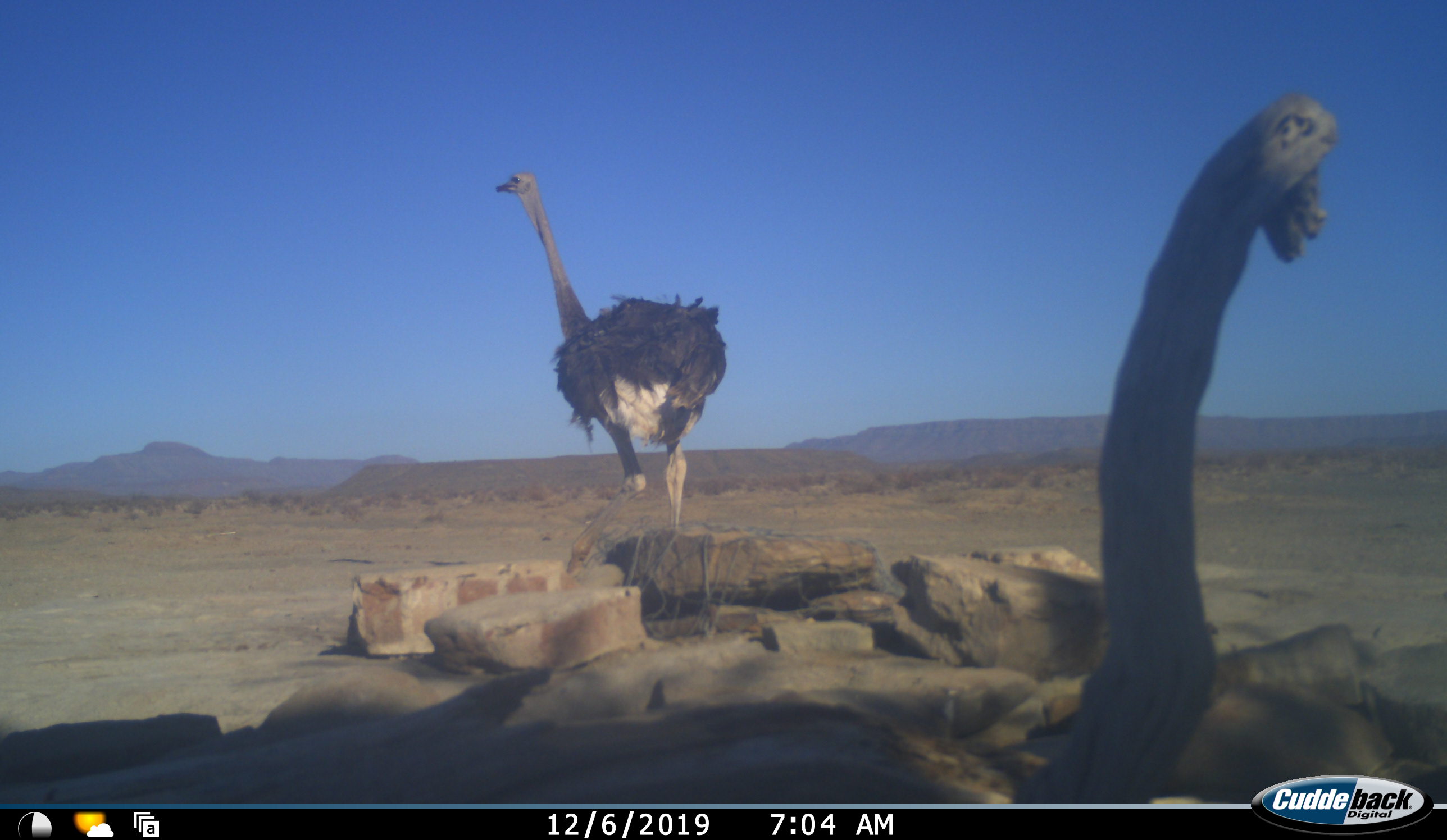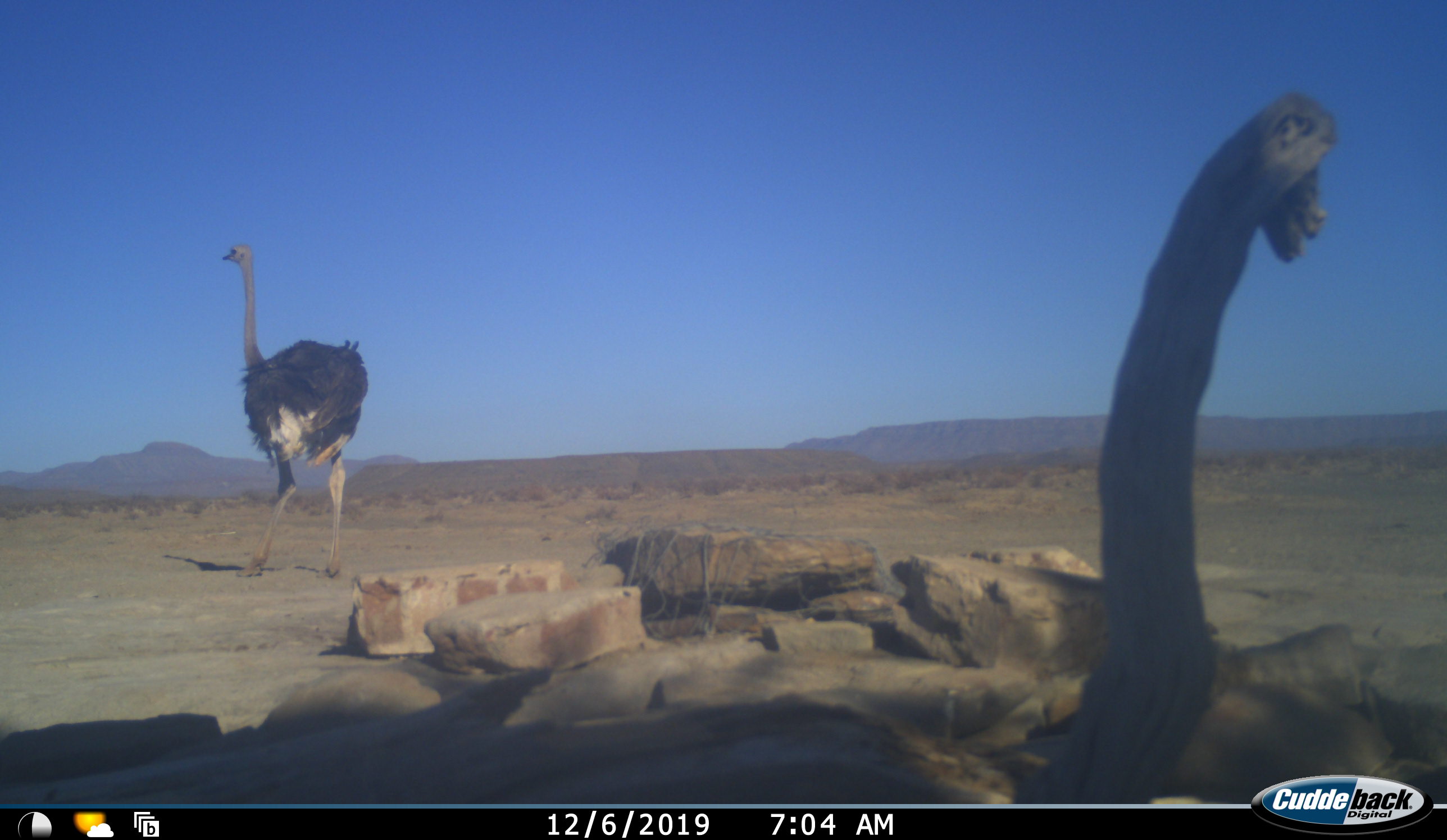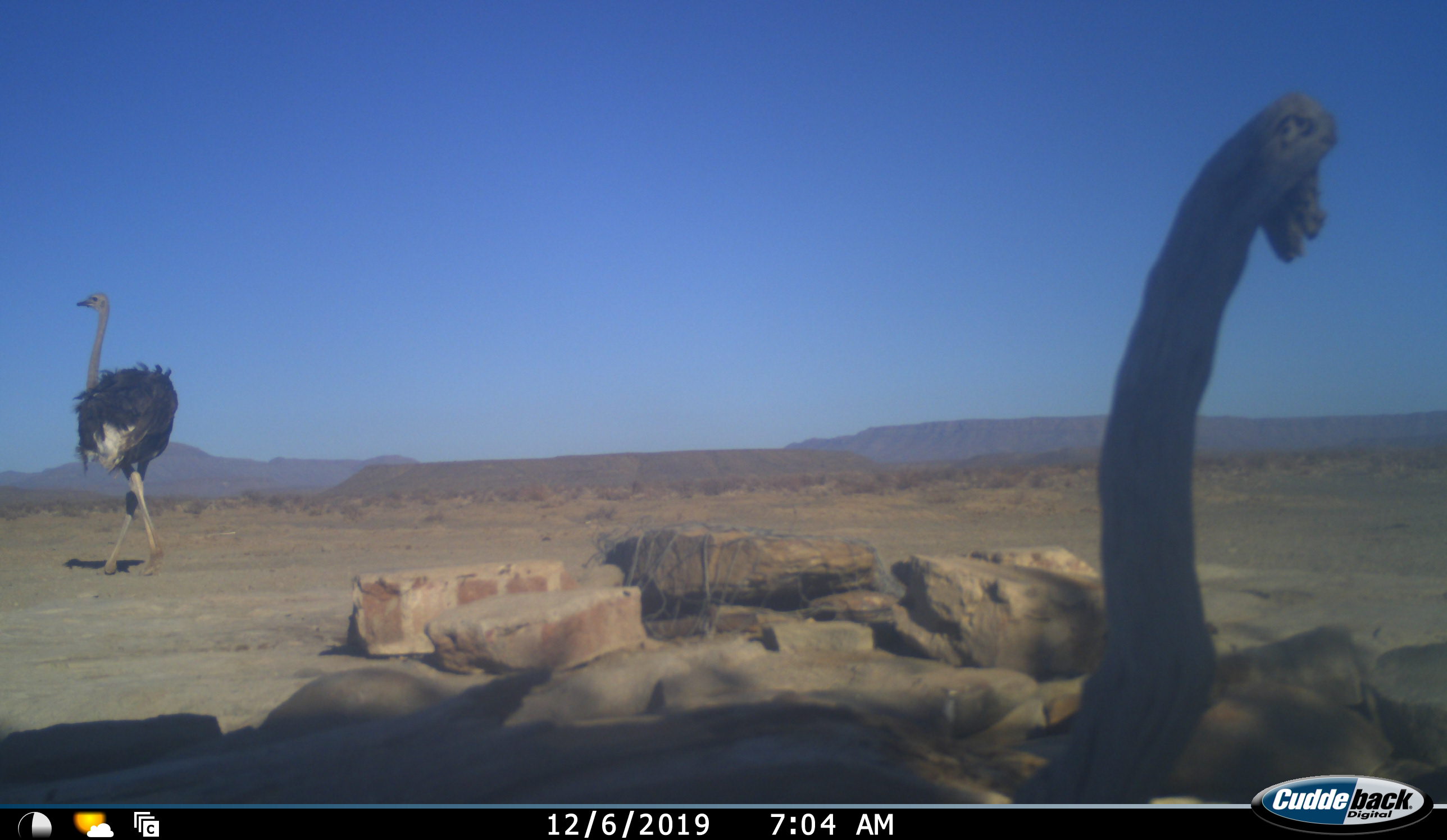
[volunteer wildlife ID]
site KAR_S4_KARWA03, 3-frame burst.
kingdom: Animalia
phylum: Chordata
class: Aves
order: Struthioniformes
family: Struthionidae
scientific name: Struthionidae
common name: ostrich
Ostrich (Struthionidae), count 1. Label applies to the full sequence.